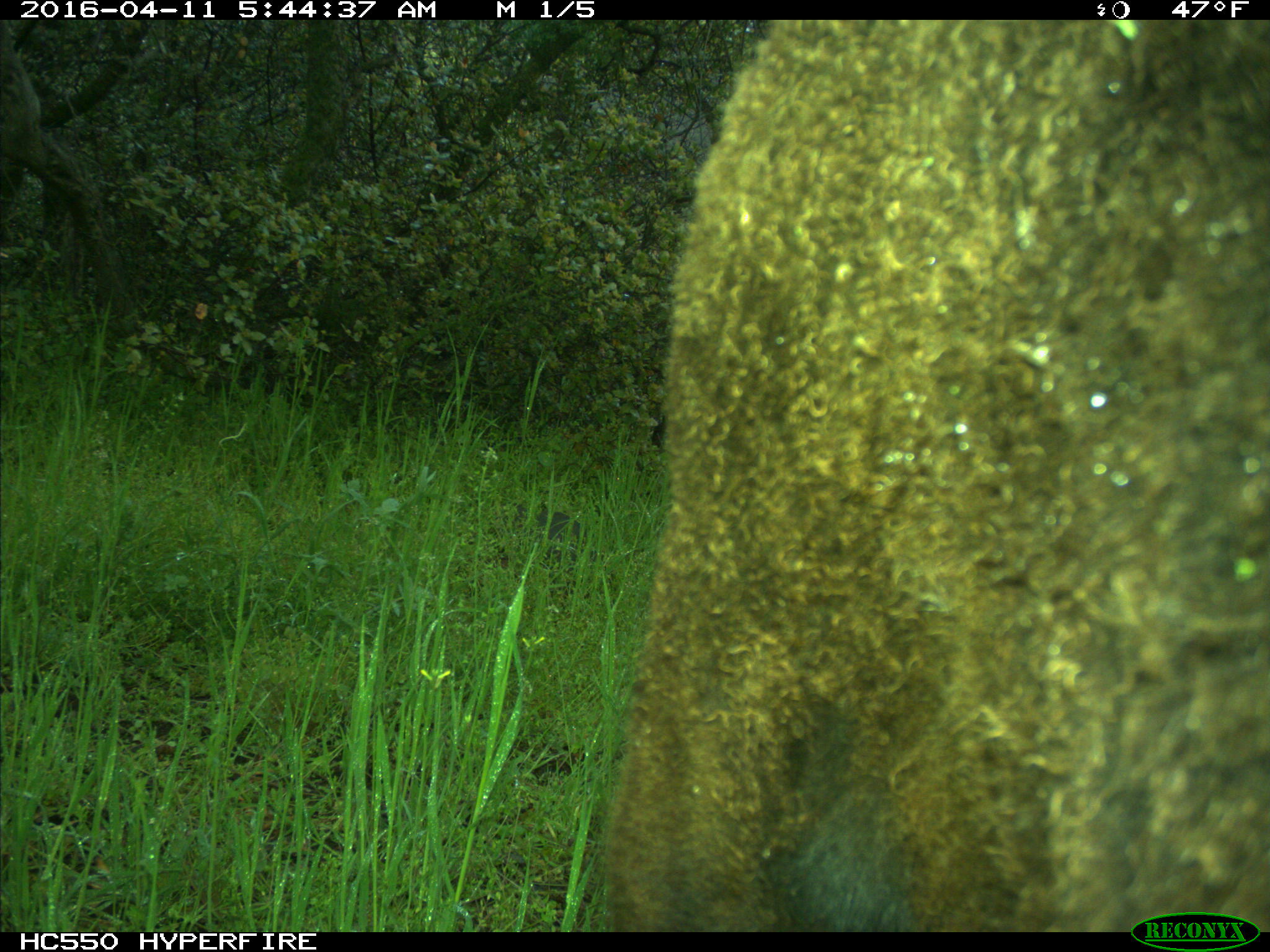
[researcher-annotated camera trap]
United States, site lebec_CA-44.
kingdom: Animalia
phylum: Chordata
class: Mammalia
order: Artiodactyla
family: Bovidae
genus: Bos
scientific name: Bos taurus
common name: domestic cow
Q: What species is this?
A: Bos taurus (domestic cow).